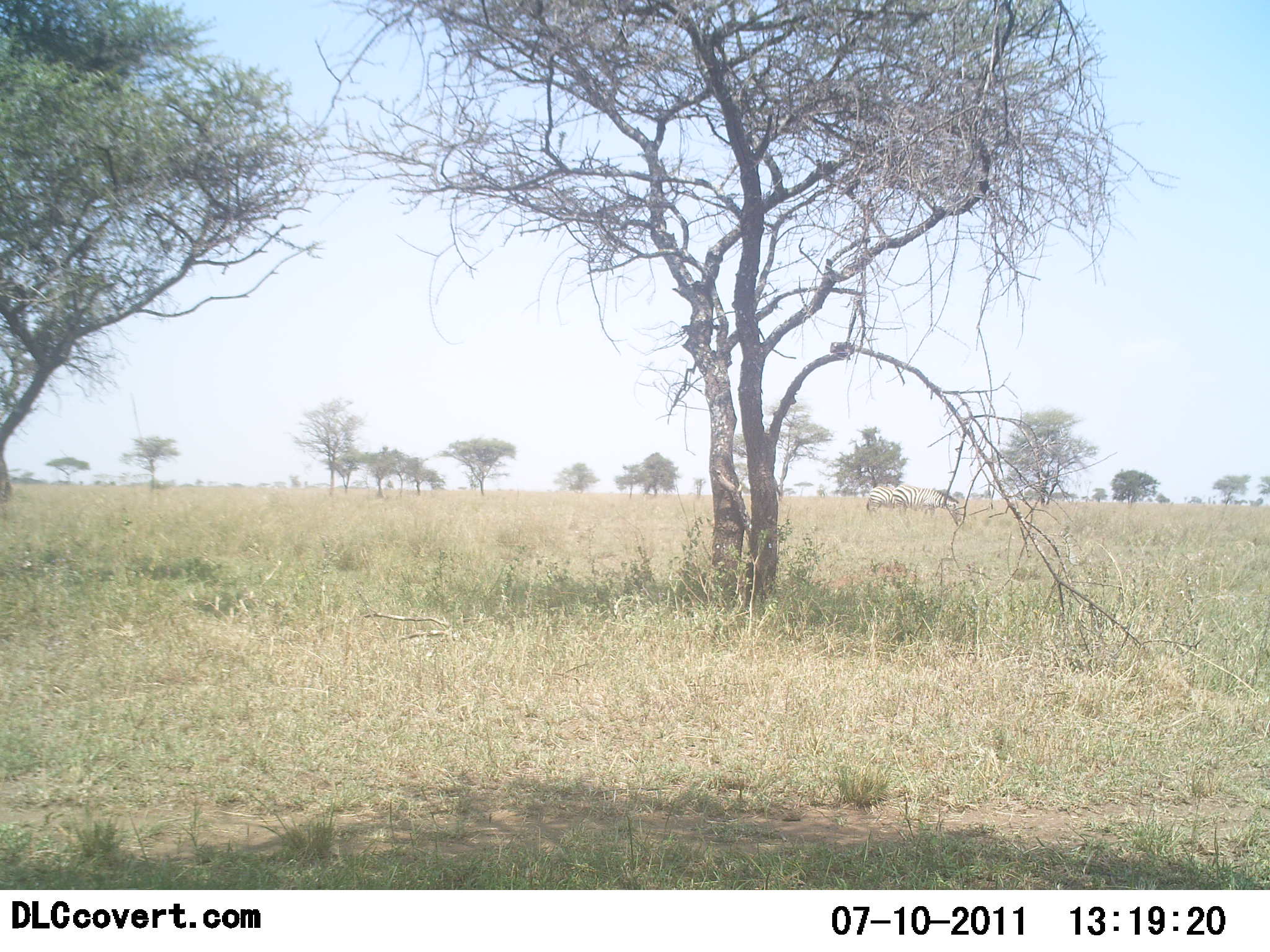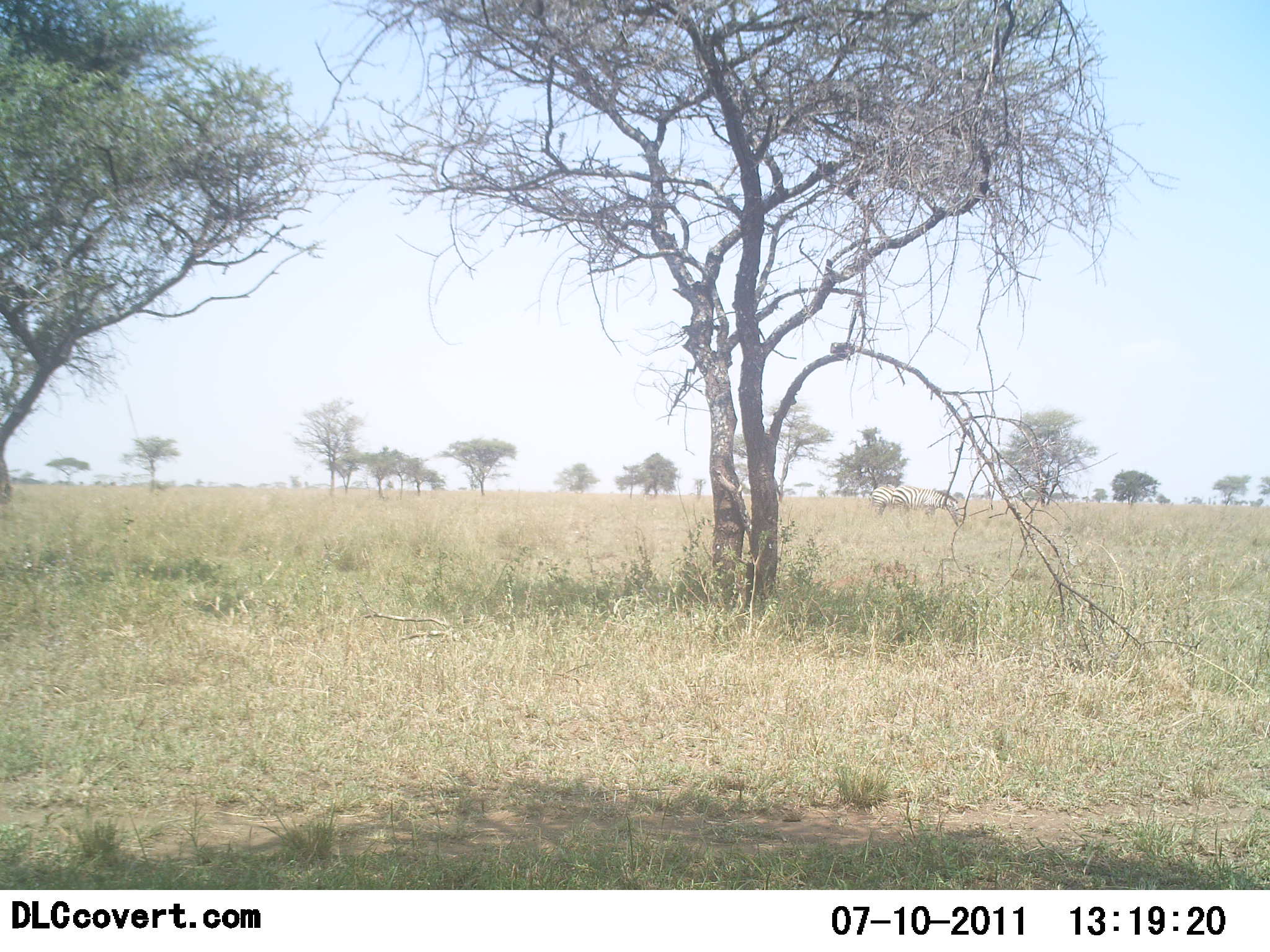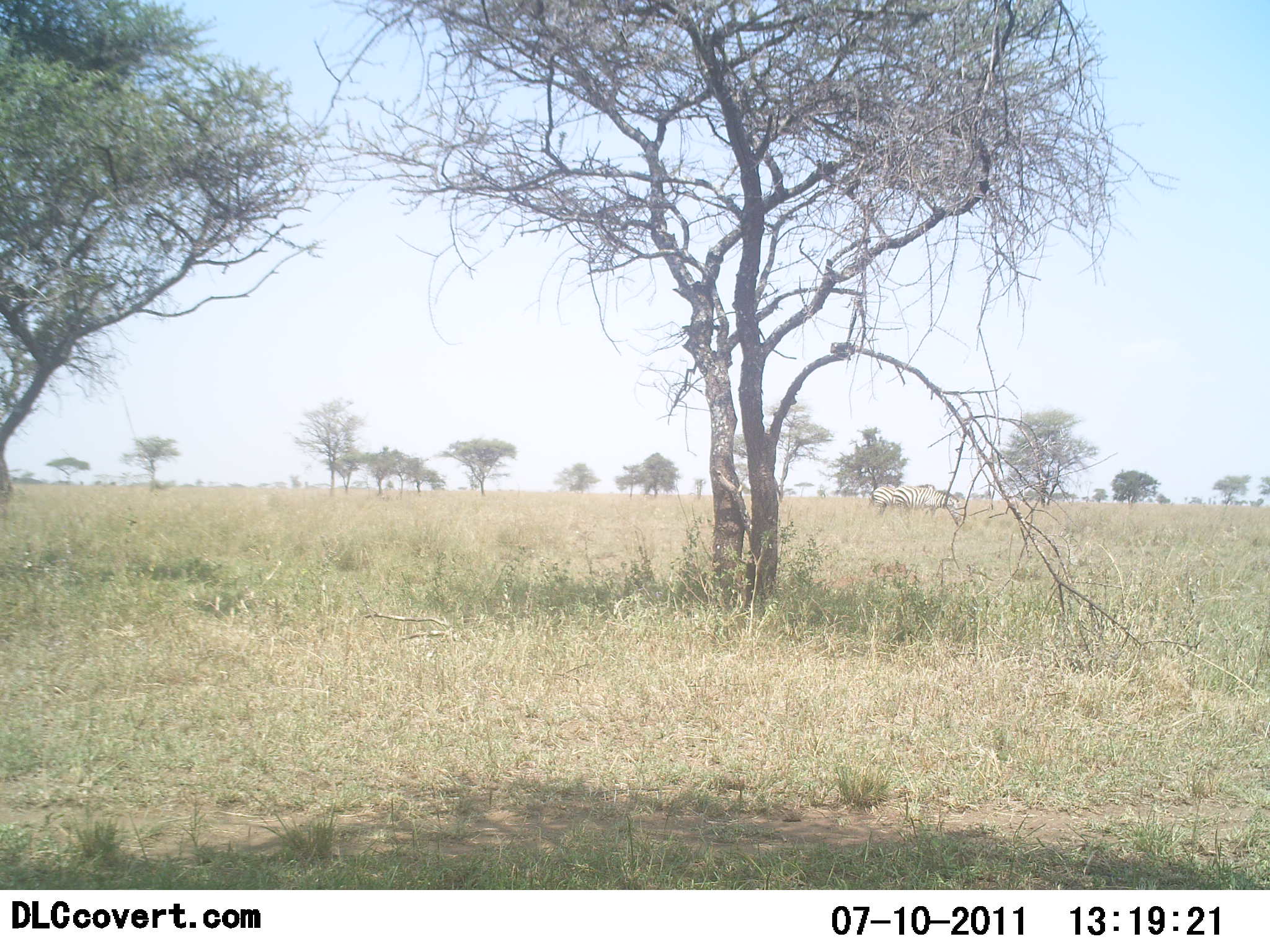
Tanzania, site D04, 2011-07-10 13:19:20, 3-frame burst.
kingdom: Animalia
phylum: Chordata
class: Mammalia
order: Perissodactyla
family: Equidae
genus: Equus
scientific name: Equus quagga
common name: plains zebra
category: zebra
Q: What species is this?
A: Zebra (plains zebra) (Equus quagga).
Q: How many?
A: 2.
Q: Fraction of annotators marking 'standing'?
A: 45%.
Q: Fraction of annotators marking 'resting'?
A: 0%.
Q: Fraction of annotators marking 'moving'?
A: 0%.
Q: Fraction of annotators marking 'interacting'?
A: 0%.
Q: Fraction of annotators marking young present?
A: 0%.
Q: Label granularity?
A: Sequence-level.